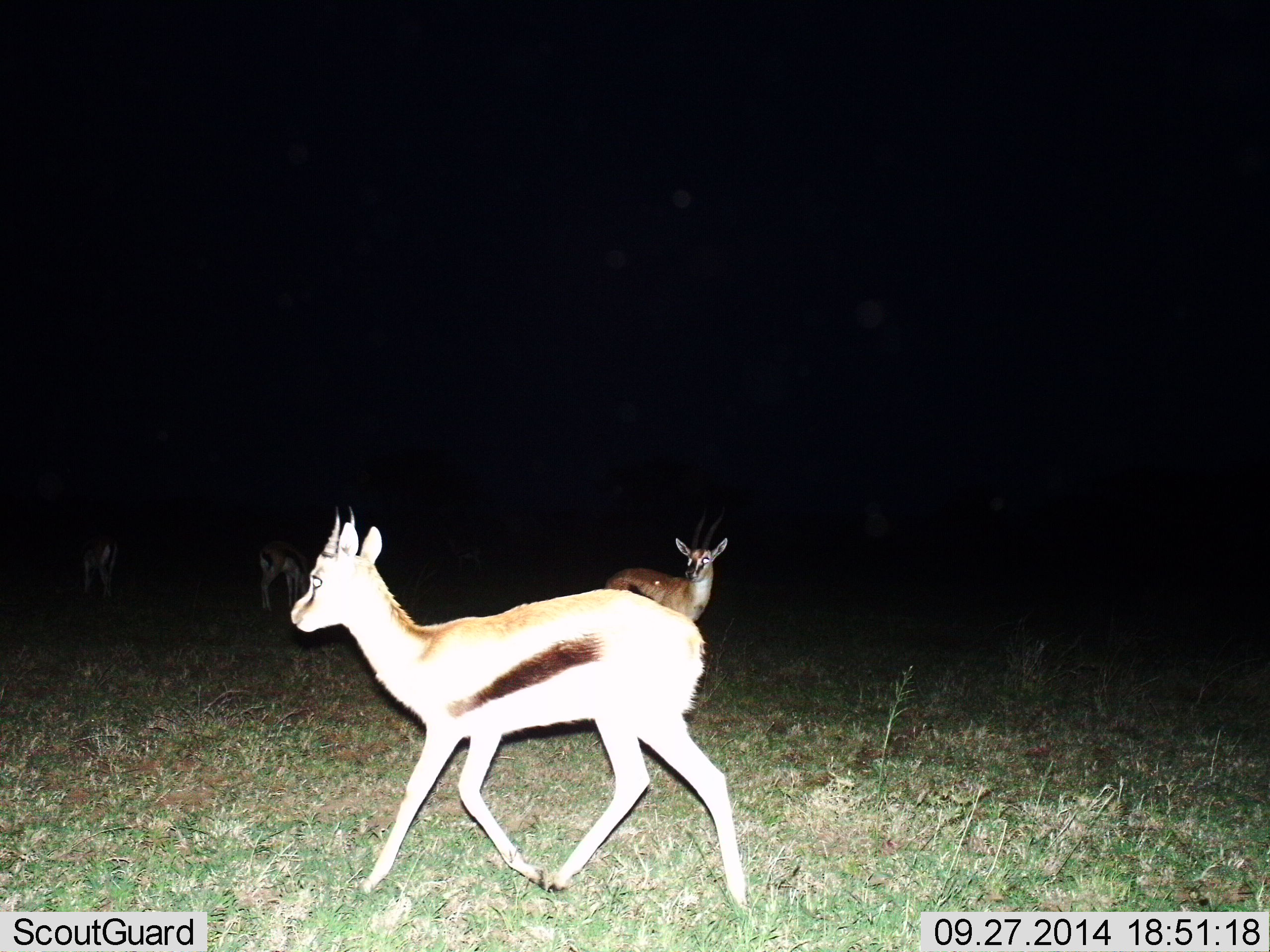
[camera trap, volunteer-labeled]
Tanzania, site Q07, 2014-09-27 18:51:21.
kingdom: Animalia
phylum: Chordata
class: Mammalia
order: Artiodactyla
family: Bovidae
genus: Eudorcas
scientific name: Eudorcas thomsonii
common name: thomson's gazelle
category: gazellethomsons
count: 4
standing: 60%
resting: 0%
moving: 80%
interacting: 0%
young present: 0%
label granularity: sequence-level